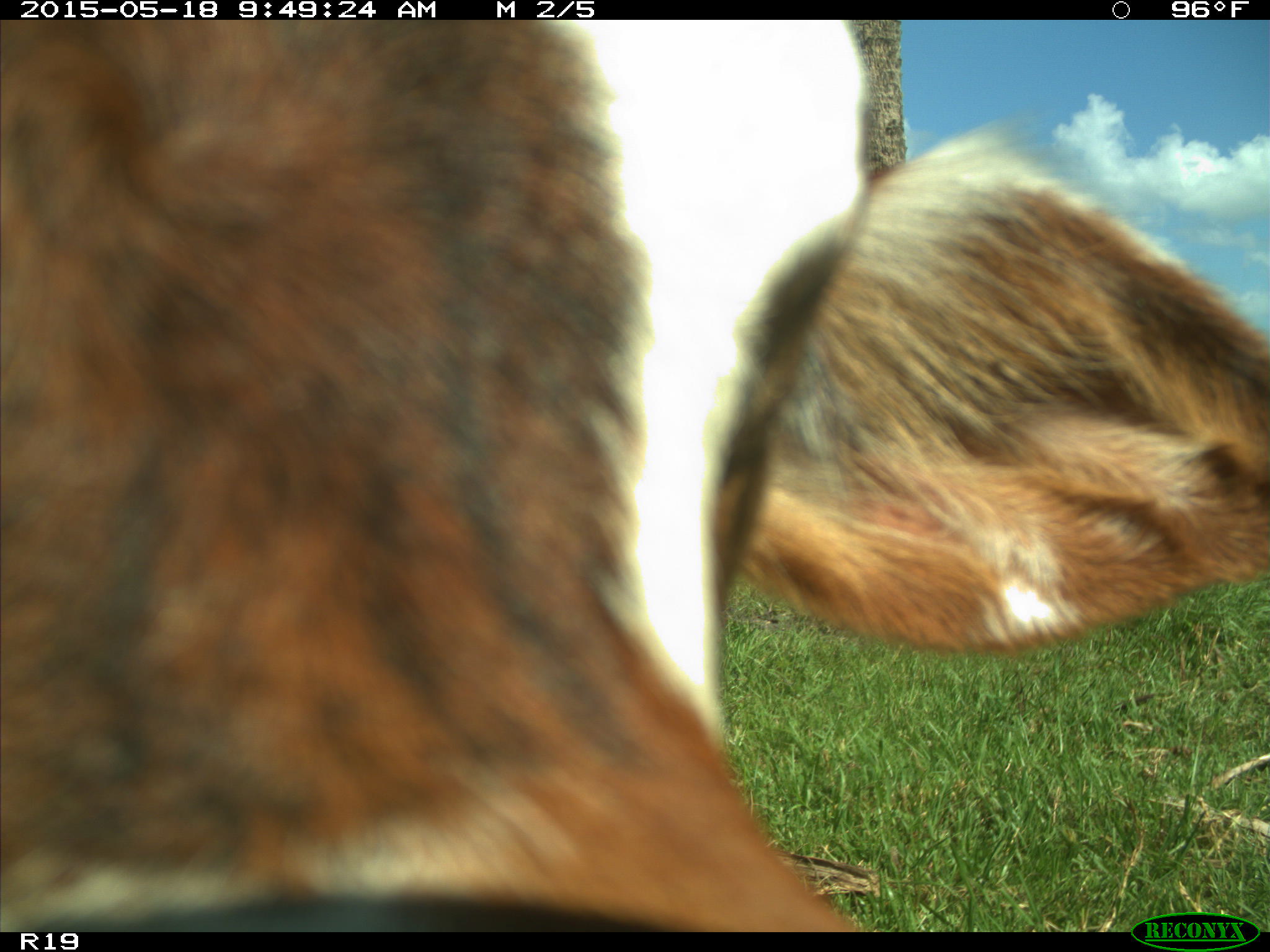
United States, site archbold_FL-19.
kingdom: Animalia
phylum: Chordata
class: Mammalia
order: Artiodactyla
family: Bovidae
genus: Bos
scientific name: Bos taurus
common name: domestic cow